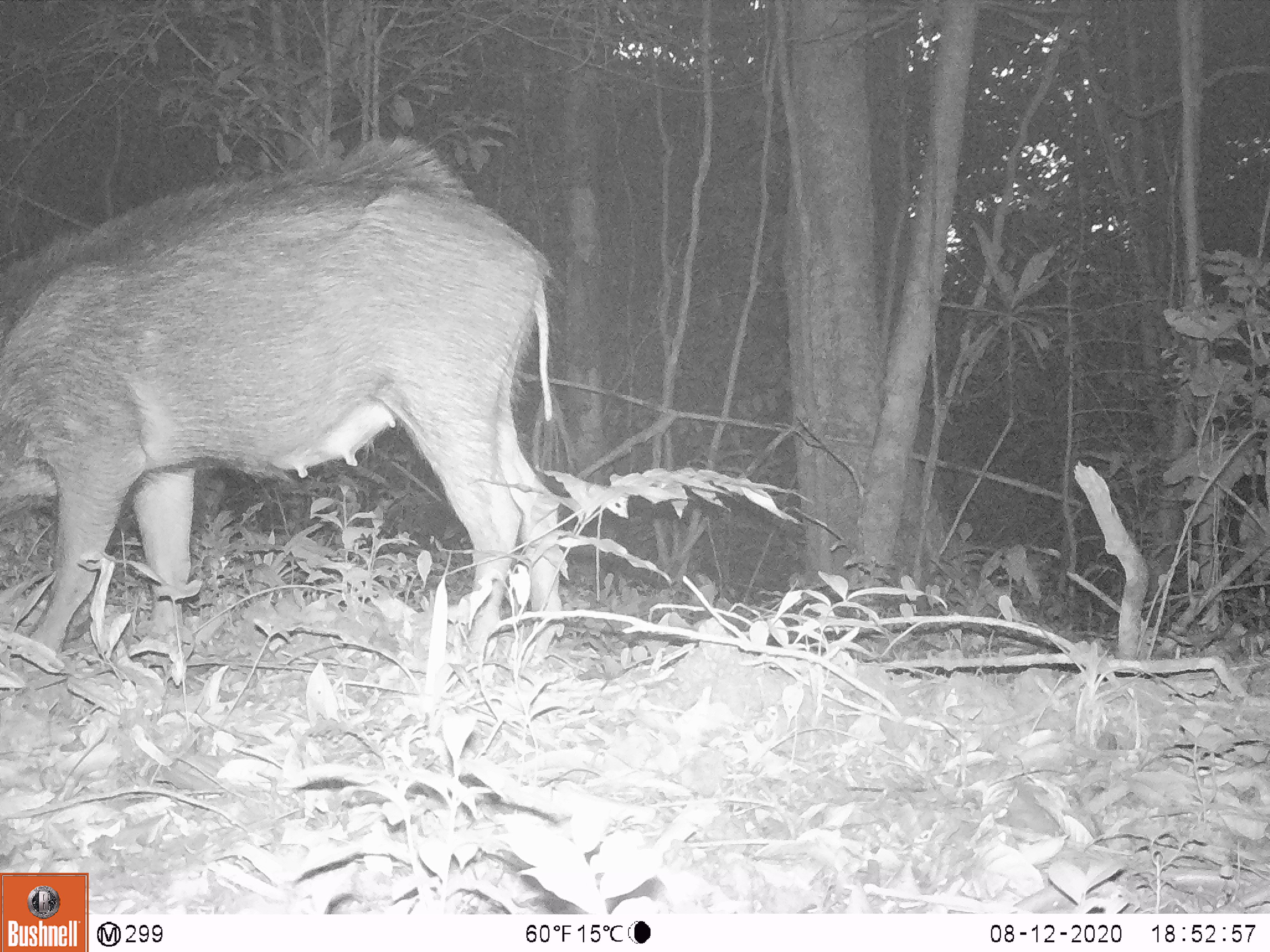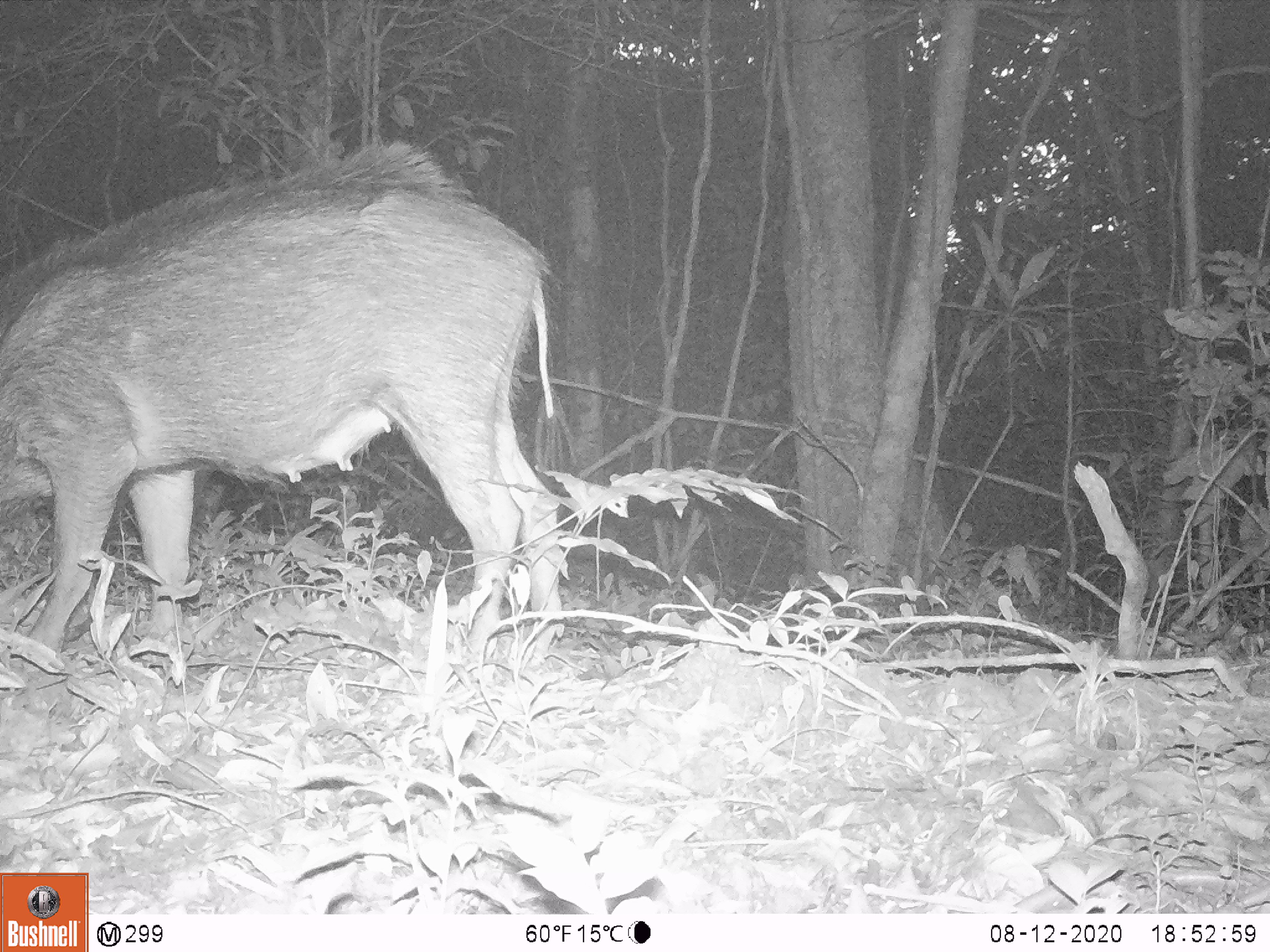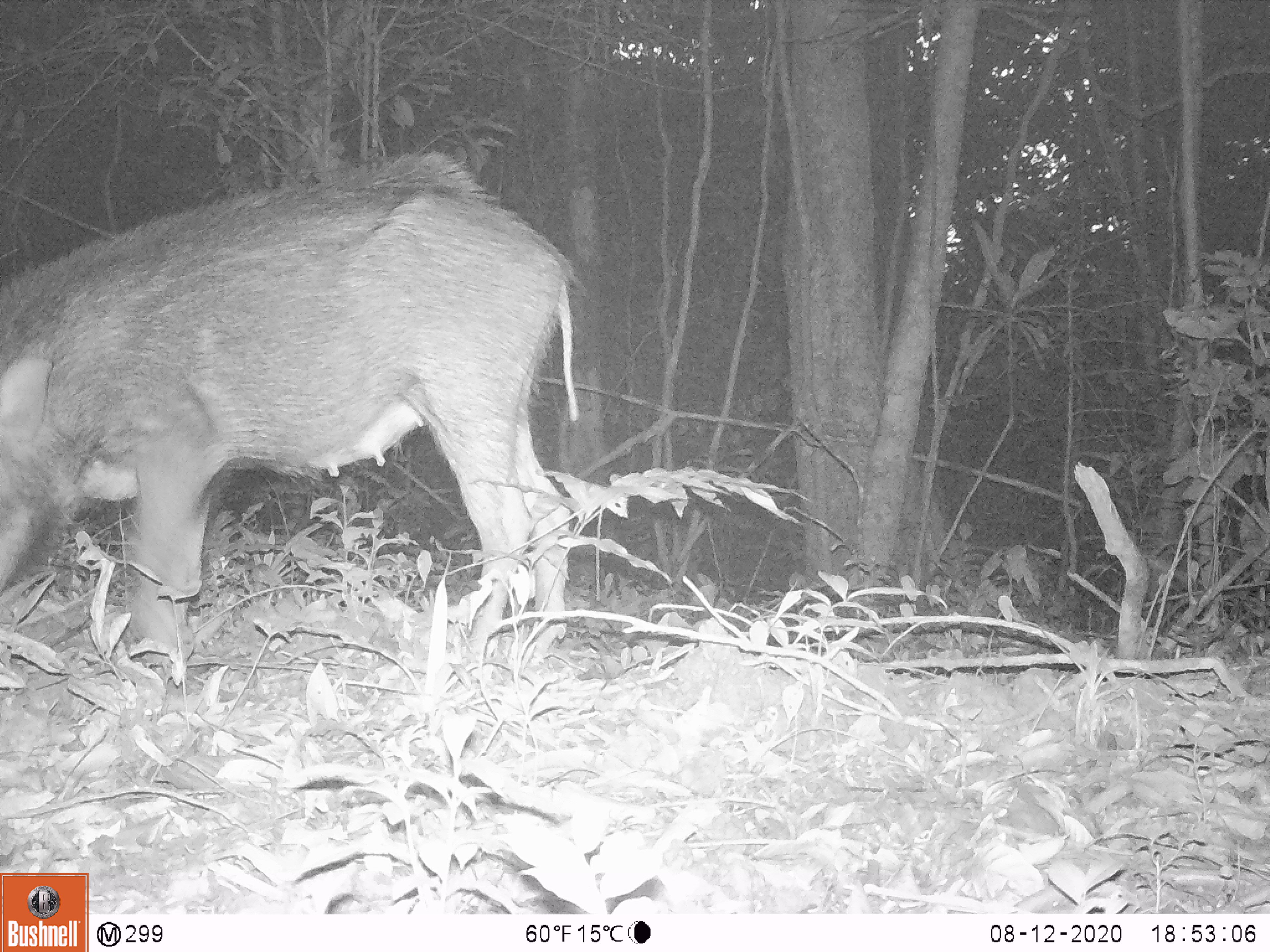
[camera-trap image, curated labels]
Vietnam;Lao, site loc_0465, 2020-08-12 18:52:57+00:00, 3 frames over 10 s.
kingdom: Animalia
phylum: Chordata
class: Mammalia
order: Artiodactyla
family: Suidae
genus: Sus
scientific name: Sus scrofa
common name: eurasian wild pig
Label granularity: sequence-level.